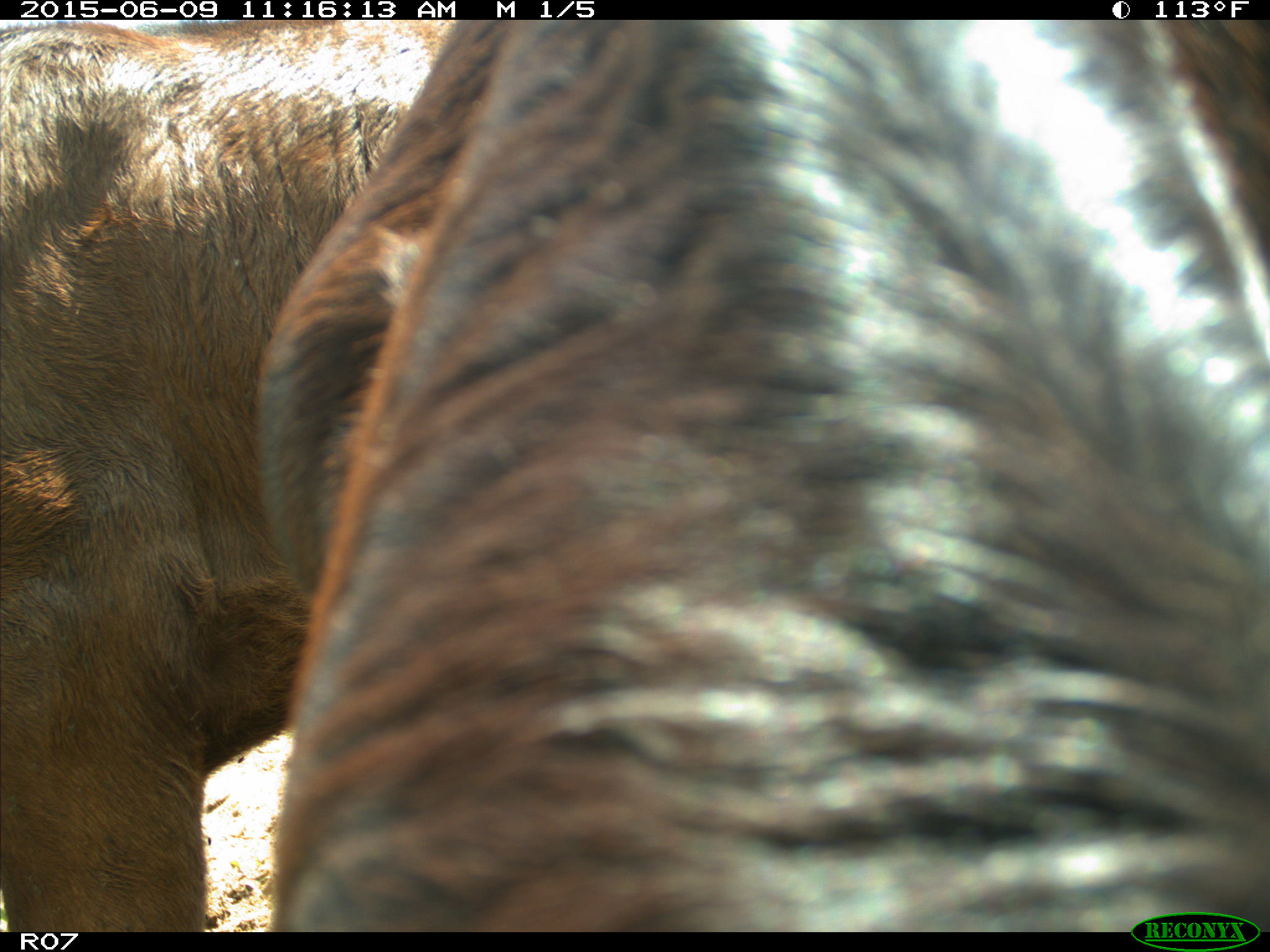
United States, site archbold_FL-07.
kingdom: Animalia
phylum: Chordata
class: Mammalia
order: Artiodactyla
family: Bovidae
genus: Bos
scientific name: Bos taurus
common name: domestic cow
Bos taurus (domestic cow).